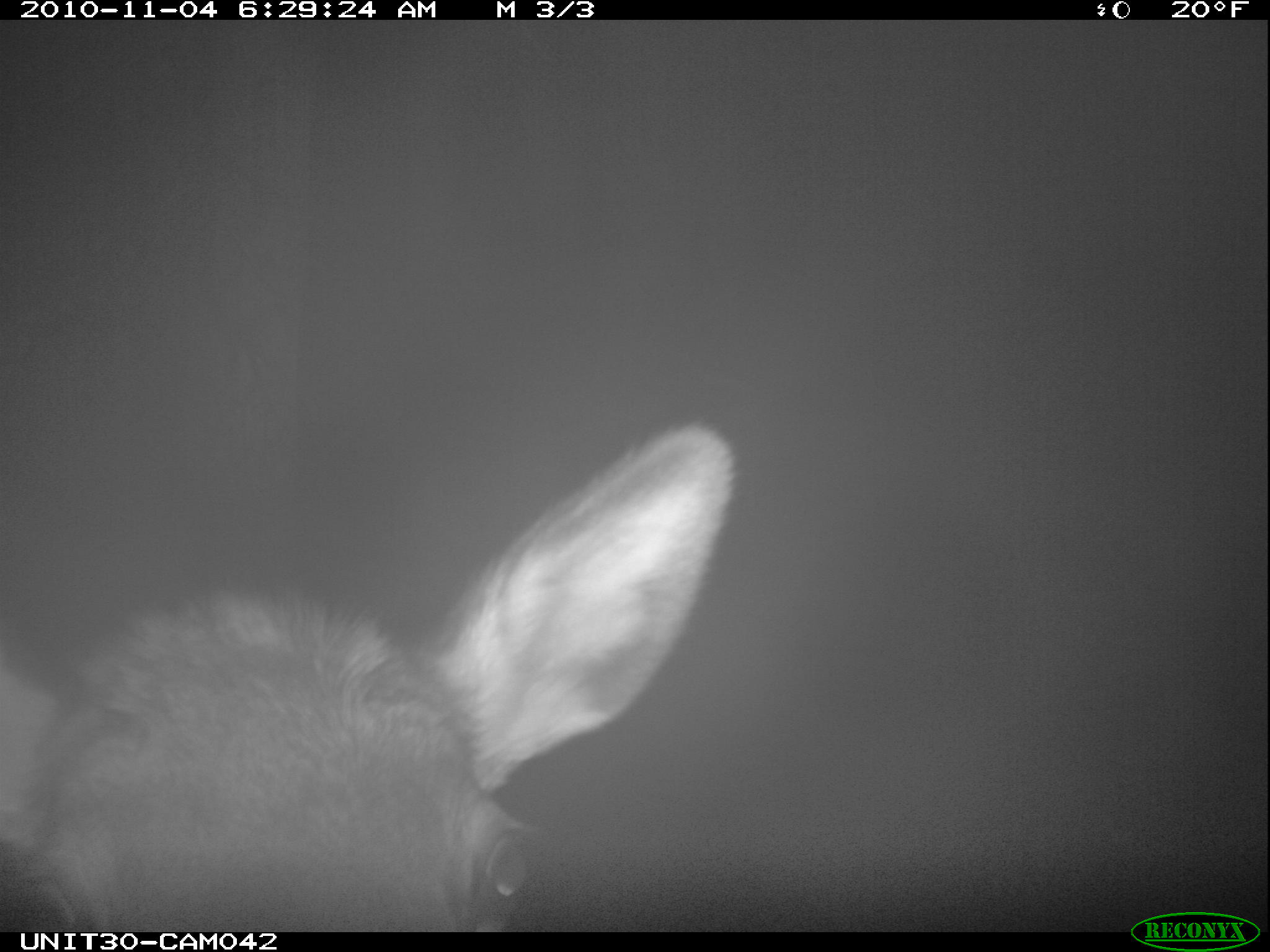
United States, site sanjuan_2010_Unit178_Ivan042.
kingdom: Animalia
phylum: Chordata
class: Mammalia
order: Artiodactyla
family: Cervidae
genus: Cervus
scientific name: Cervus elaphus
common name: red deer